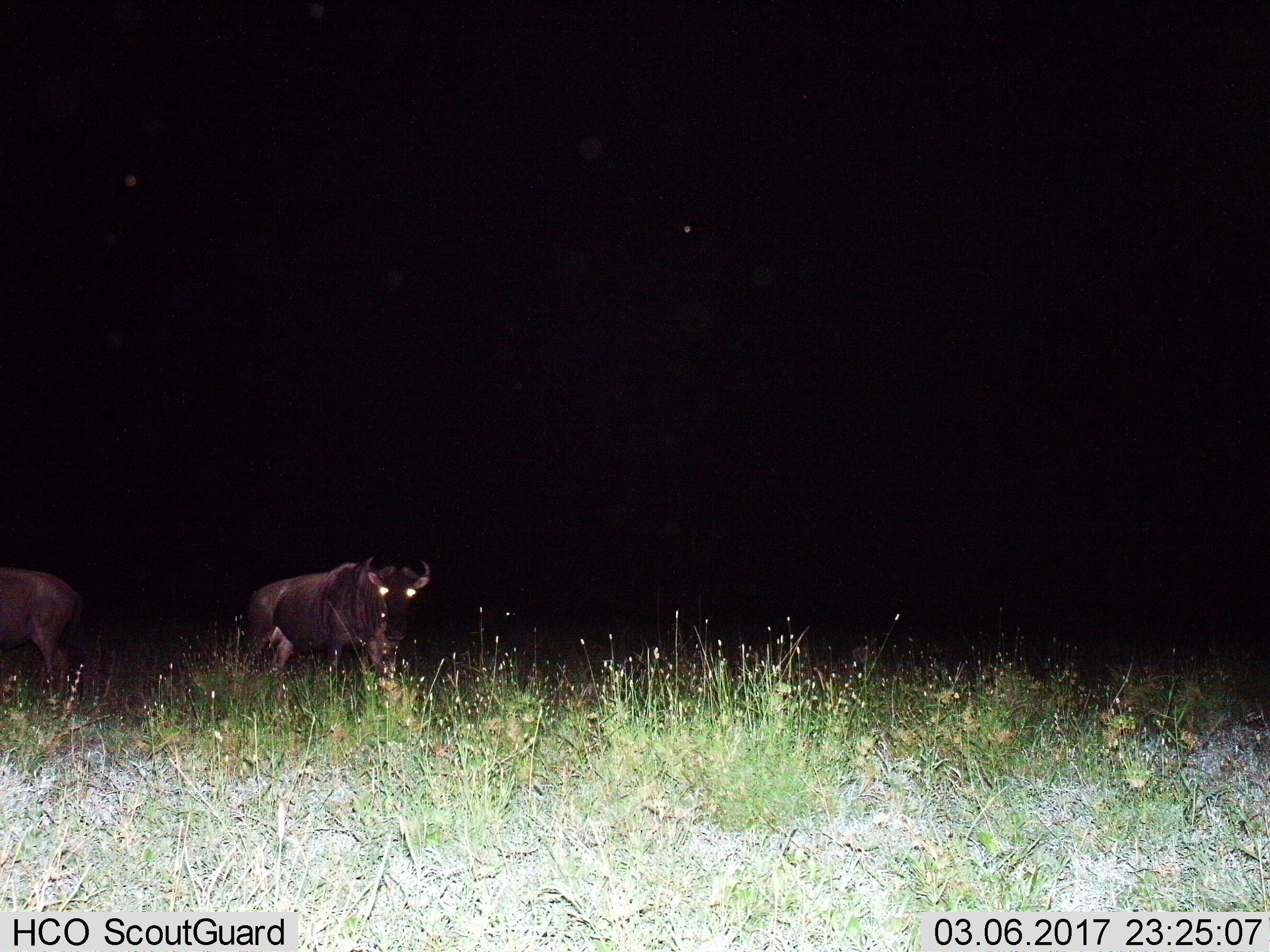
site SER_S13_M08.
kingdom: Animalia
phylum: Chordata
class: Mammalia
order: Artiodactyla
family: Bovidae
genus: Connochaetes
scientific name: Connochaetes taurinus taurinus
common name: blue wildebeest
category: wildebeestblue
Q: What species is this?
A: Wildebeestblue (blue wildebeest) (Connochaetes taurinus taurinus).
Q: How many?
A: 2.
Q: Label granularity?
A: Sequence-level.